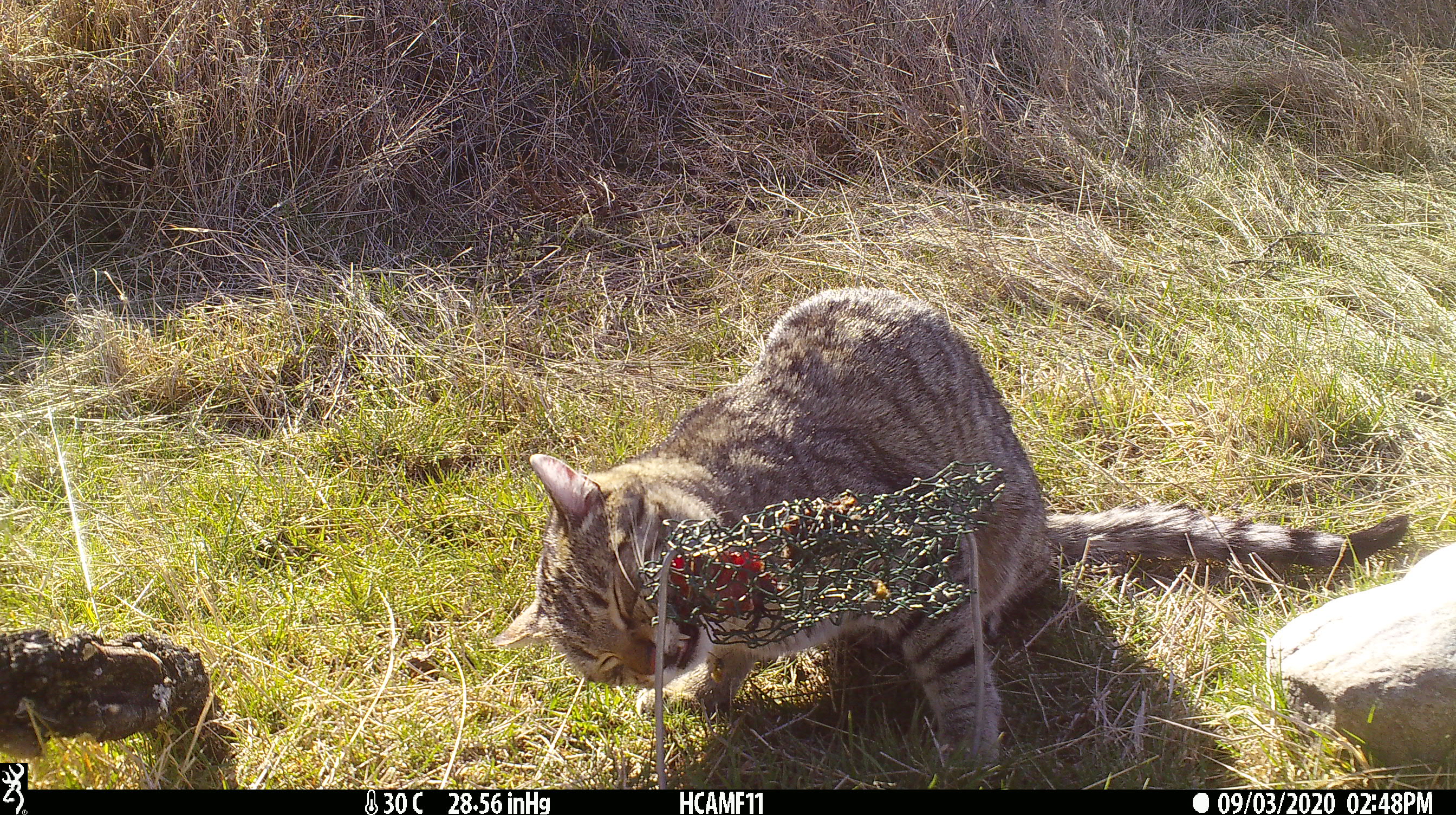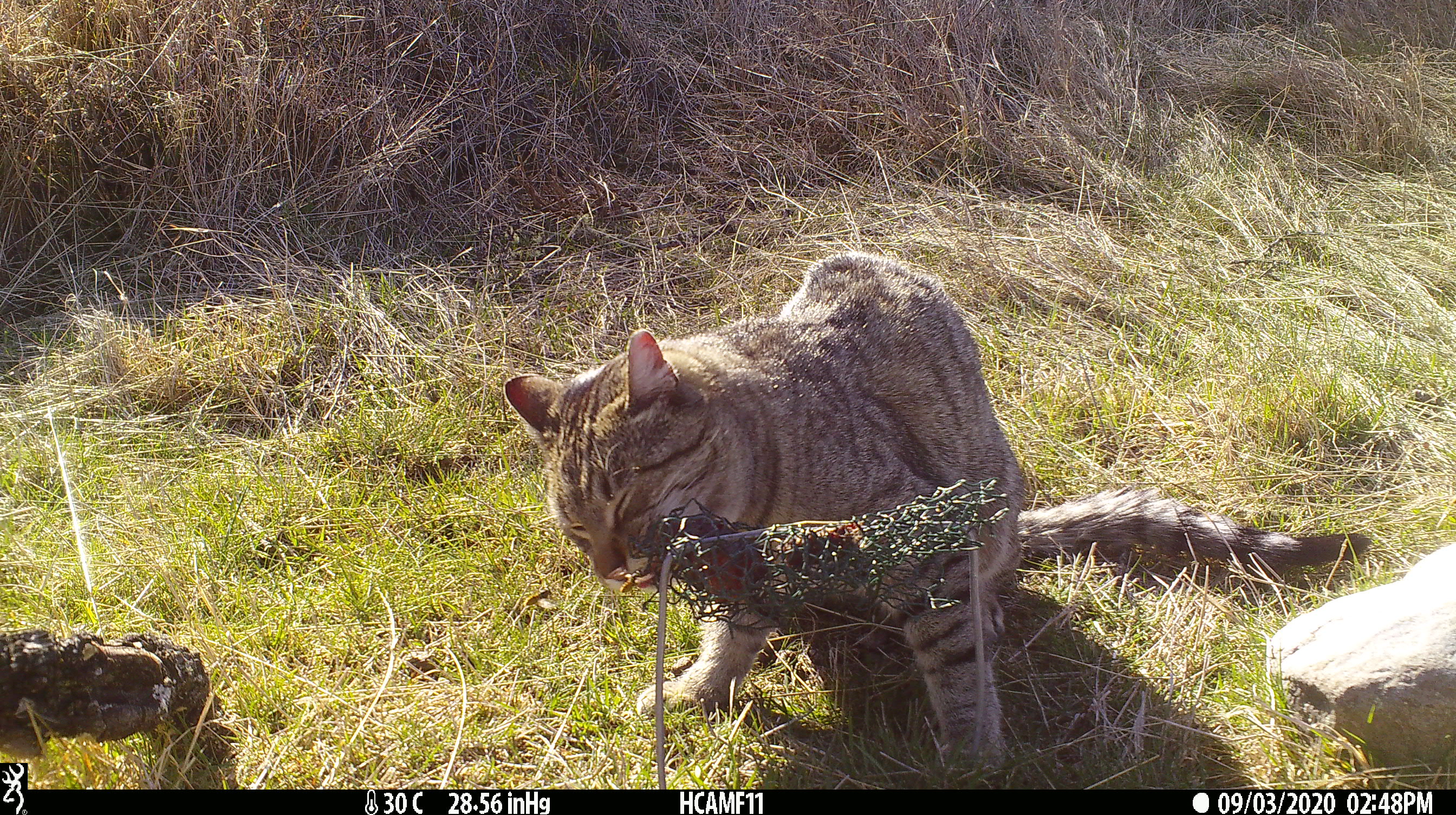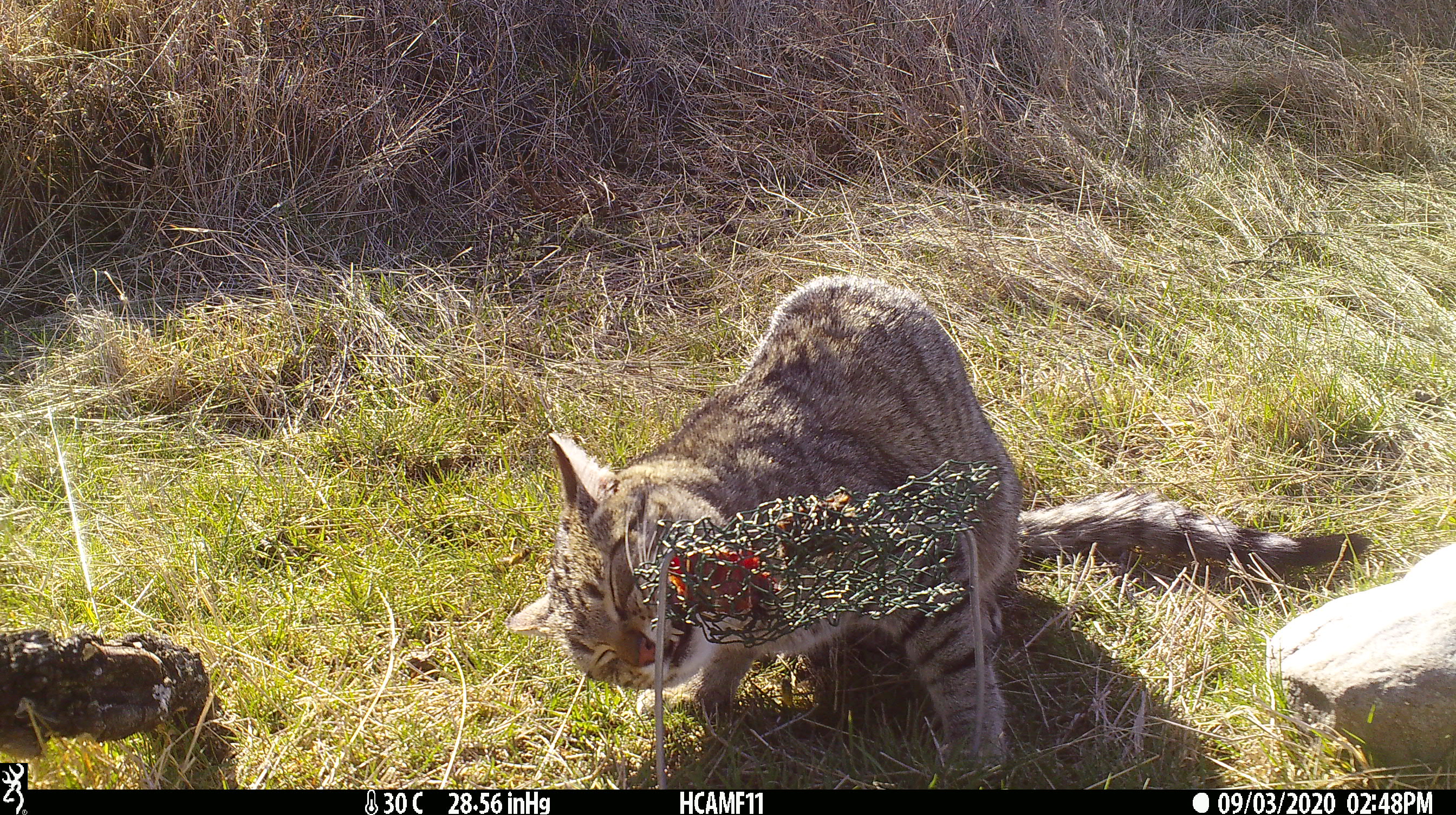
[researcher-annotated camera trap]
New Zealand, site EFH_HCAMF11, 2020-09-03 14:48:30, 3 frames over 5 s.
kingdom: Animalia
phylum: Chordata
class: Mammalia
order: Carnivora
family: Felidae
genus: Felis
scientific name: Felis catus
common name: domestic cat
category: cat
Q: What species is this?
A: Cat (domestic cat) (Felis catus).